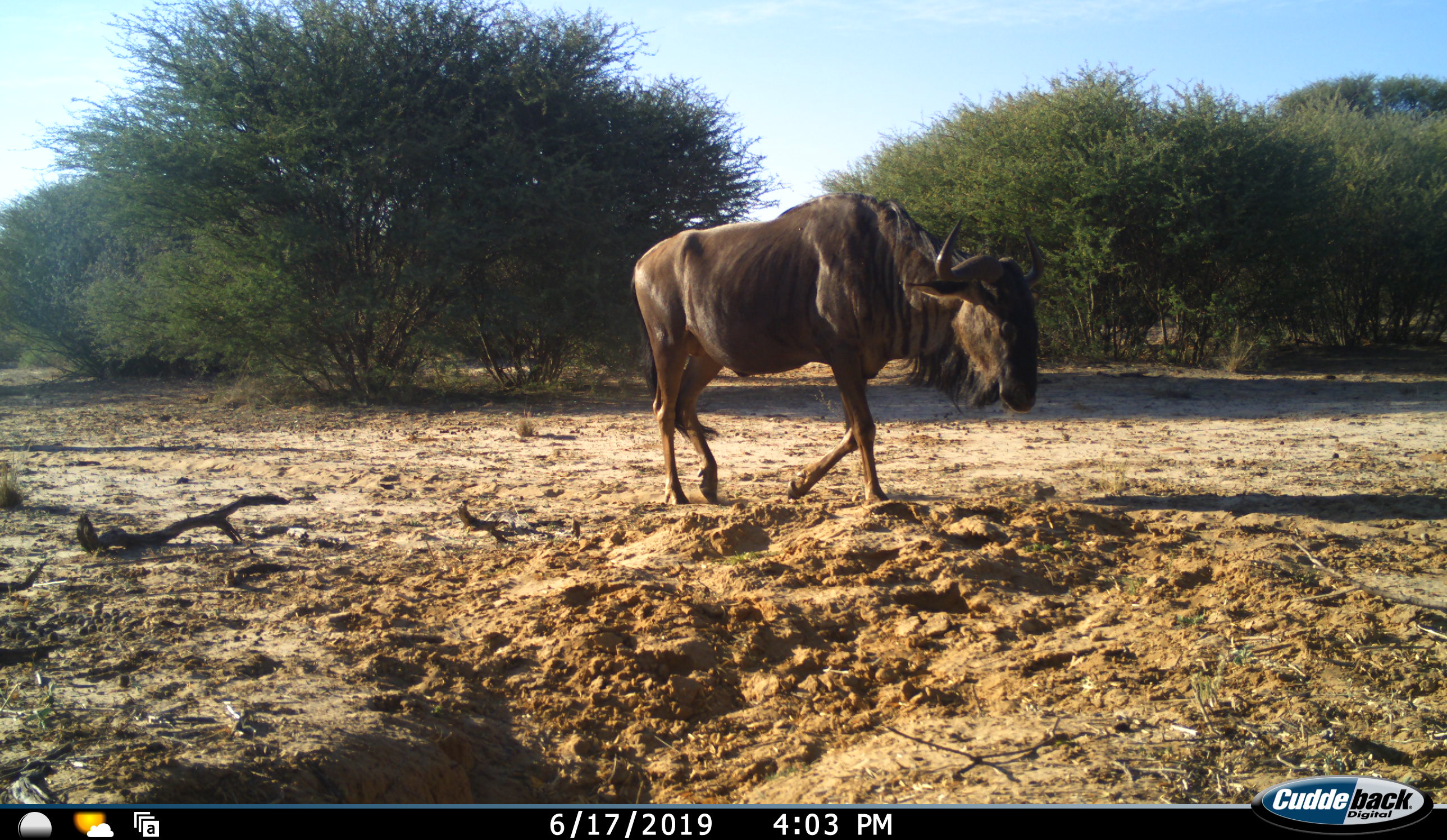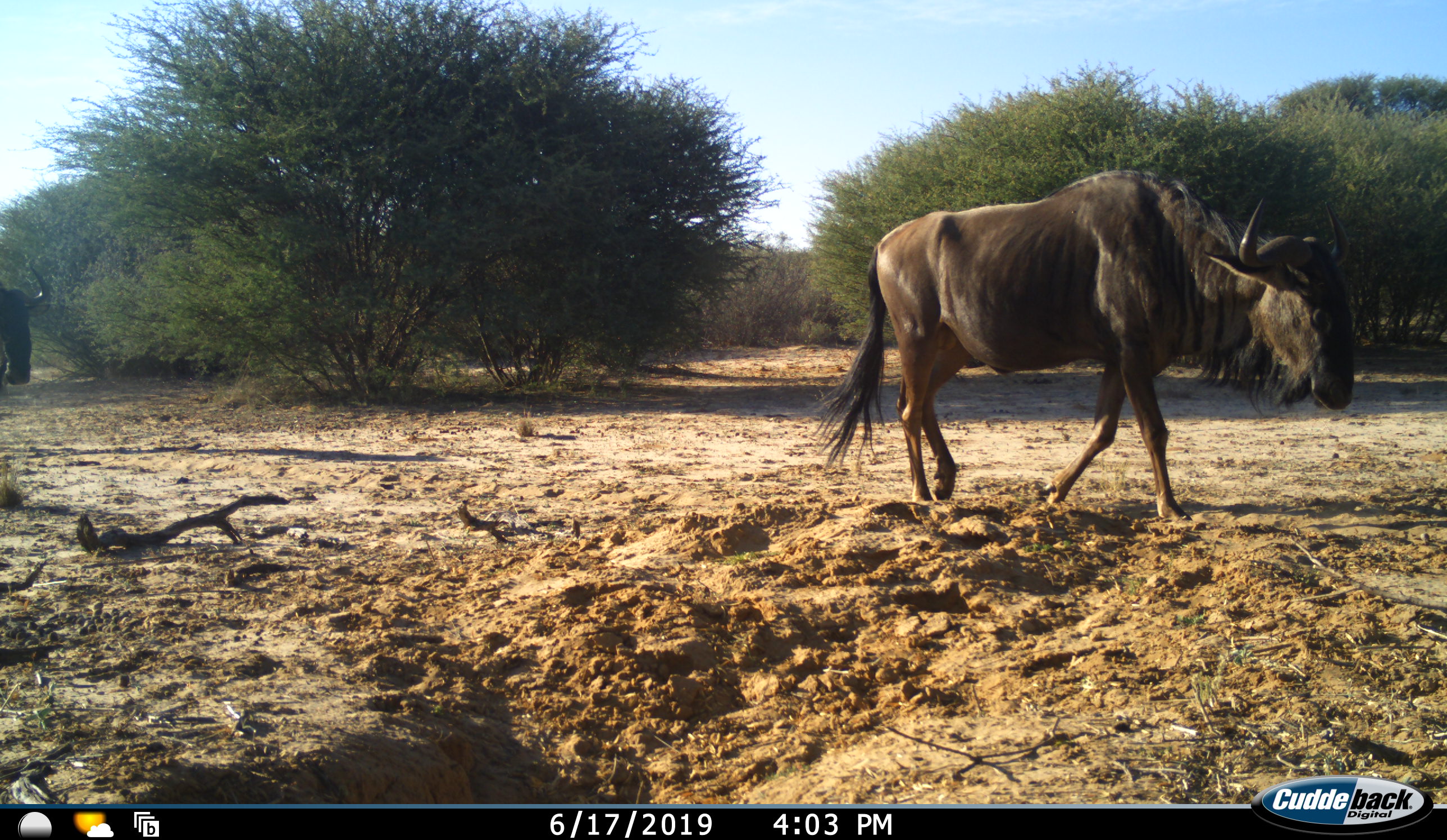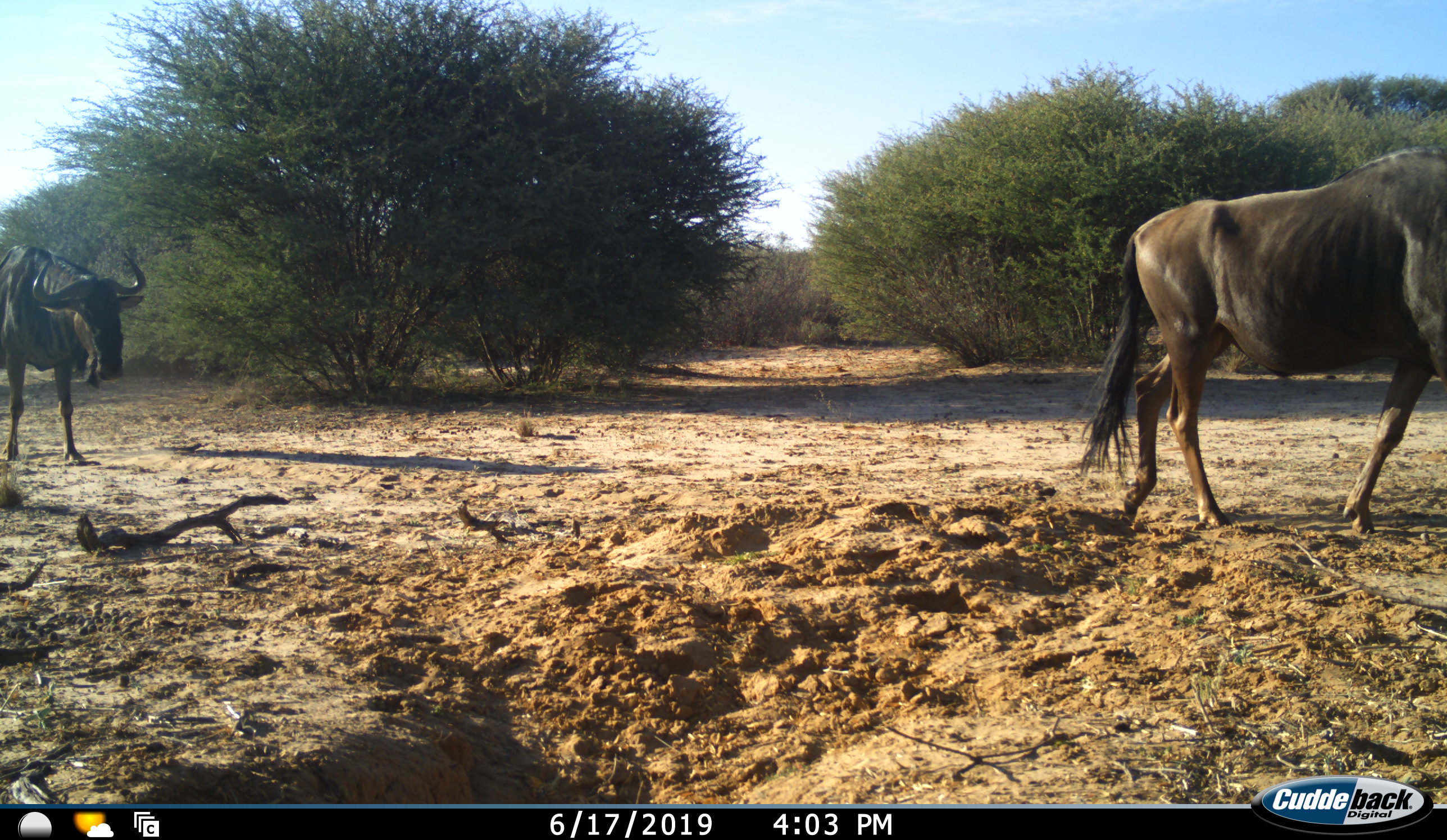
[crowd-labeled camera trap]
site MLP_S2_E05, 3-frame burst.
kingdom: Animalia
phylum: Chordata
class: Mammalia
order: Artiodactyla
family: Bovidae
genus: Connochaetes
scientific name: Connochaetes taurinus taurinus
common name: blue wildebeest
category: wildebeestblue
Wildebeestblue (blue wildebeest) (Connochaetes taurinus taurinus), count 2. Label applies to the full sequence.